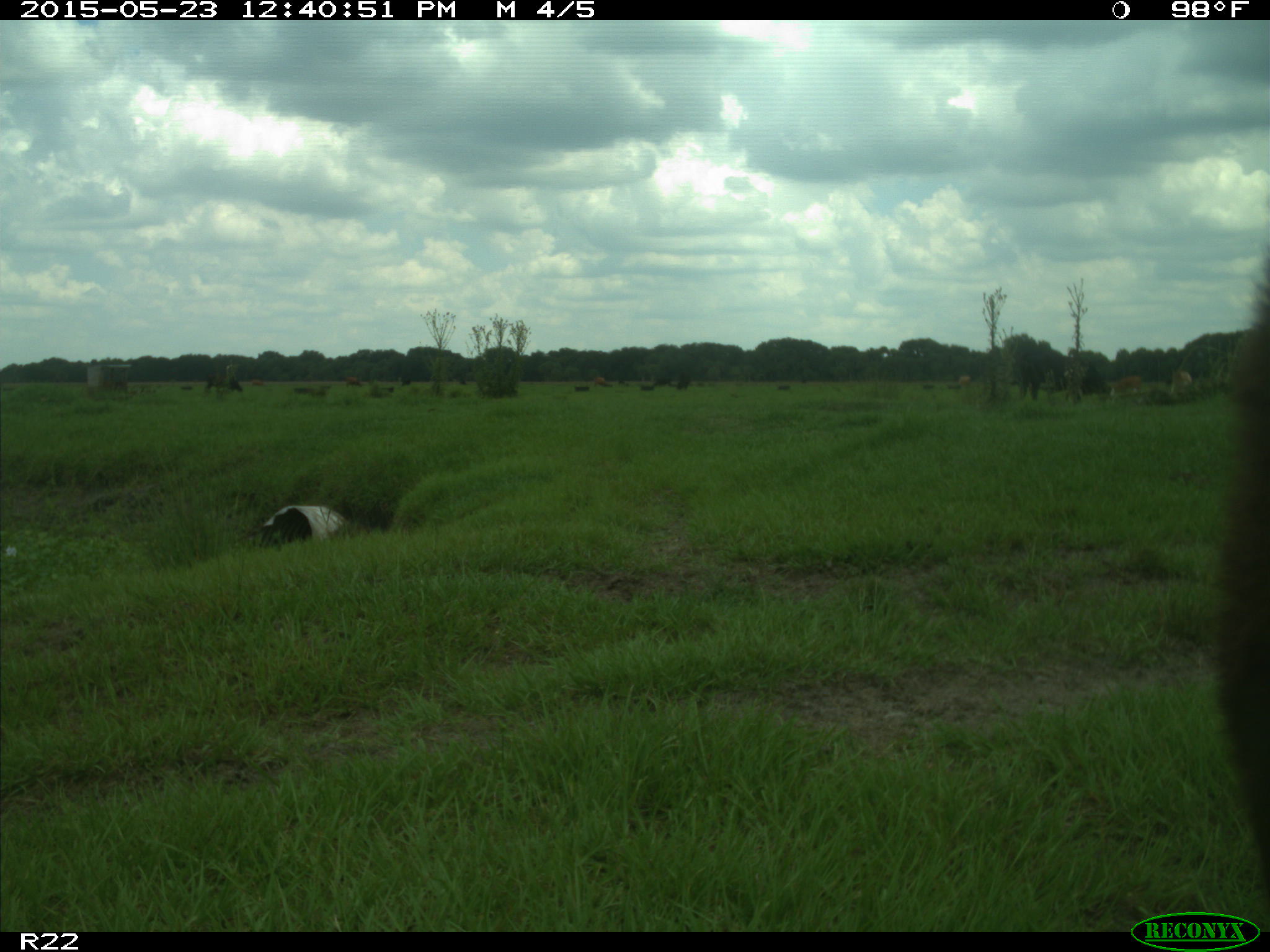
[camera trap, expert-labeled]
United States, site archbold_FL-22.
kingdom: Animalia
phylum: Chordata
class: Mammalia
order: Artiodactyla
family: Bovidae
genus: Bos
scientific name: Bos taurus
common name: domestic cow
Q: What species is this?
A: Bos taurus (domestic cow).